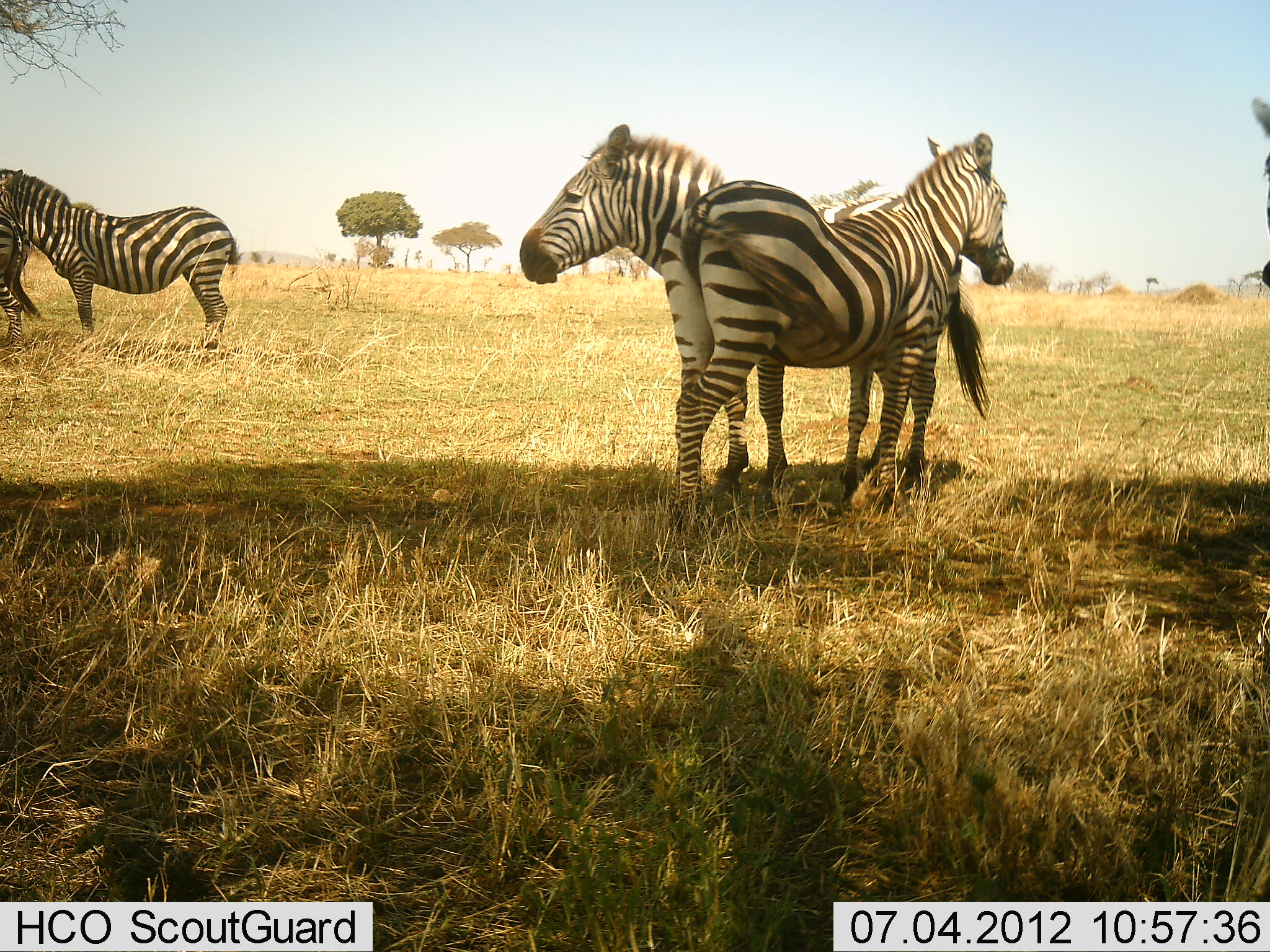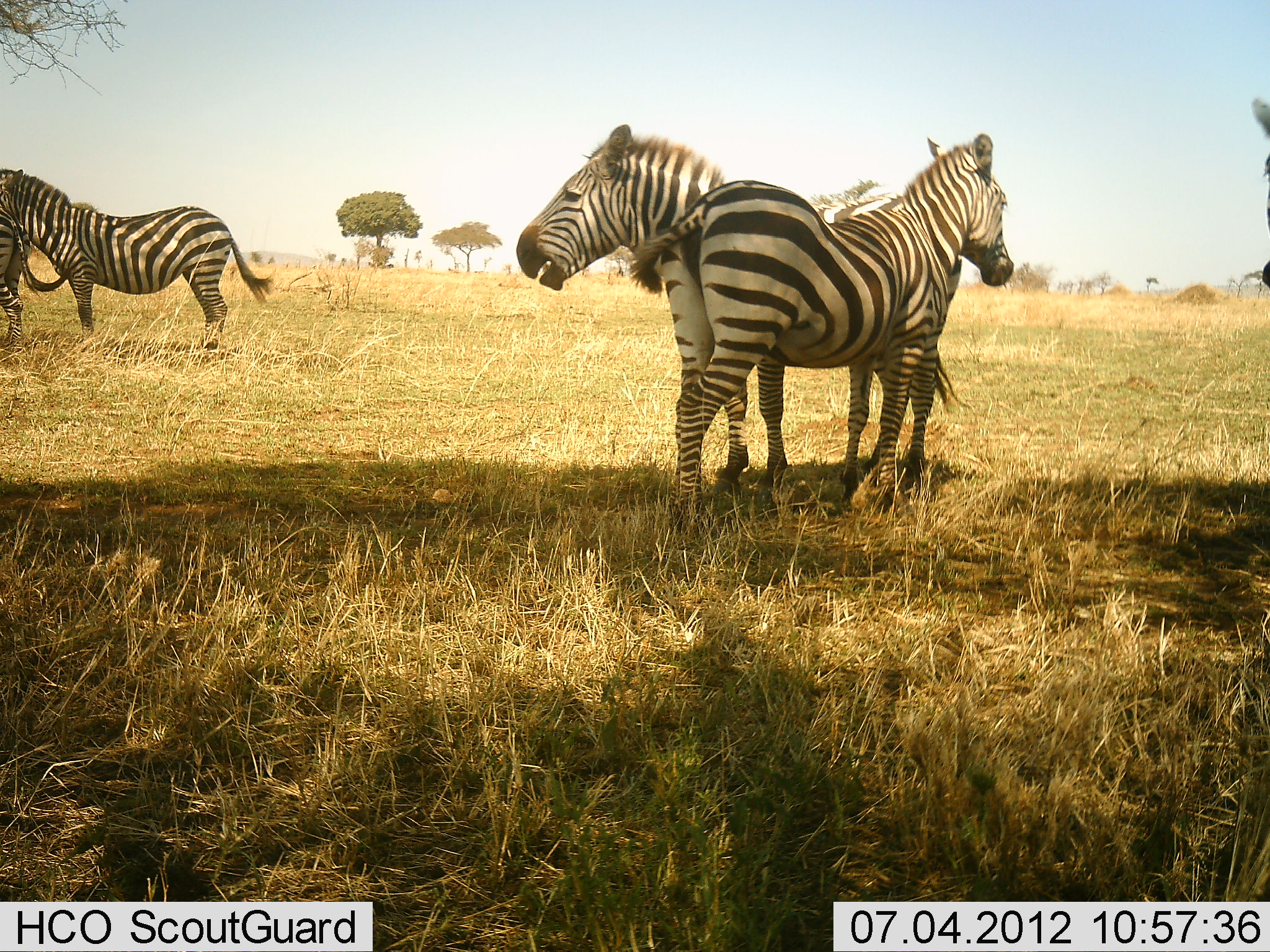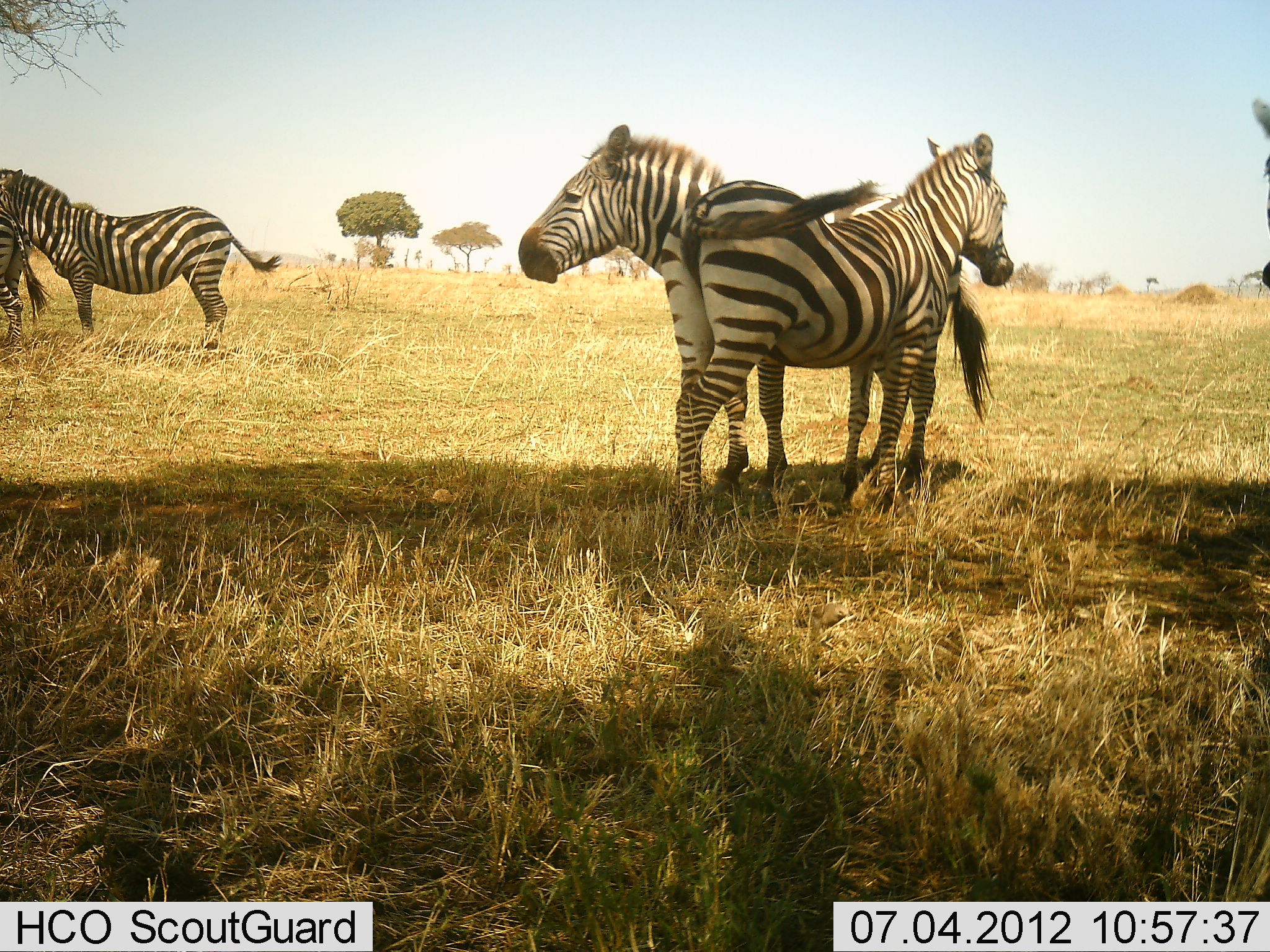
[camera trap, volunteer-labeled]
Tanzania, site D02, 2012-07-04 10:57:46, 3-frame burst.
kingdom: Animalia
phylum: Chordata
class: Mammalia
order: Perissodactyla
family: Equidae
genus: Equus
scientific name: Equus quagga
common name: plains zebra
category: zebra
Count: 4.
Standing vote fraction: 90%.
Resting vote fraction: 30%.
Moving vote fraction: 10%.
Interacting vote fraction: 10%.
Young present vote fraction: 0%.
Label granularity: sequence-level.